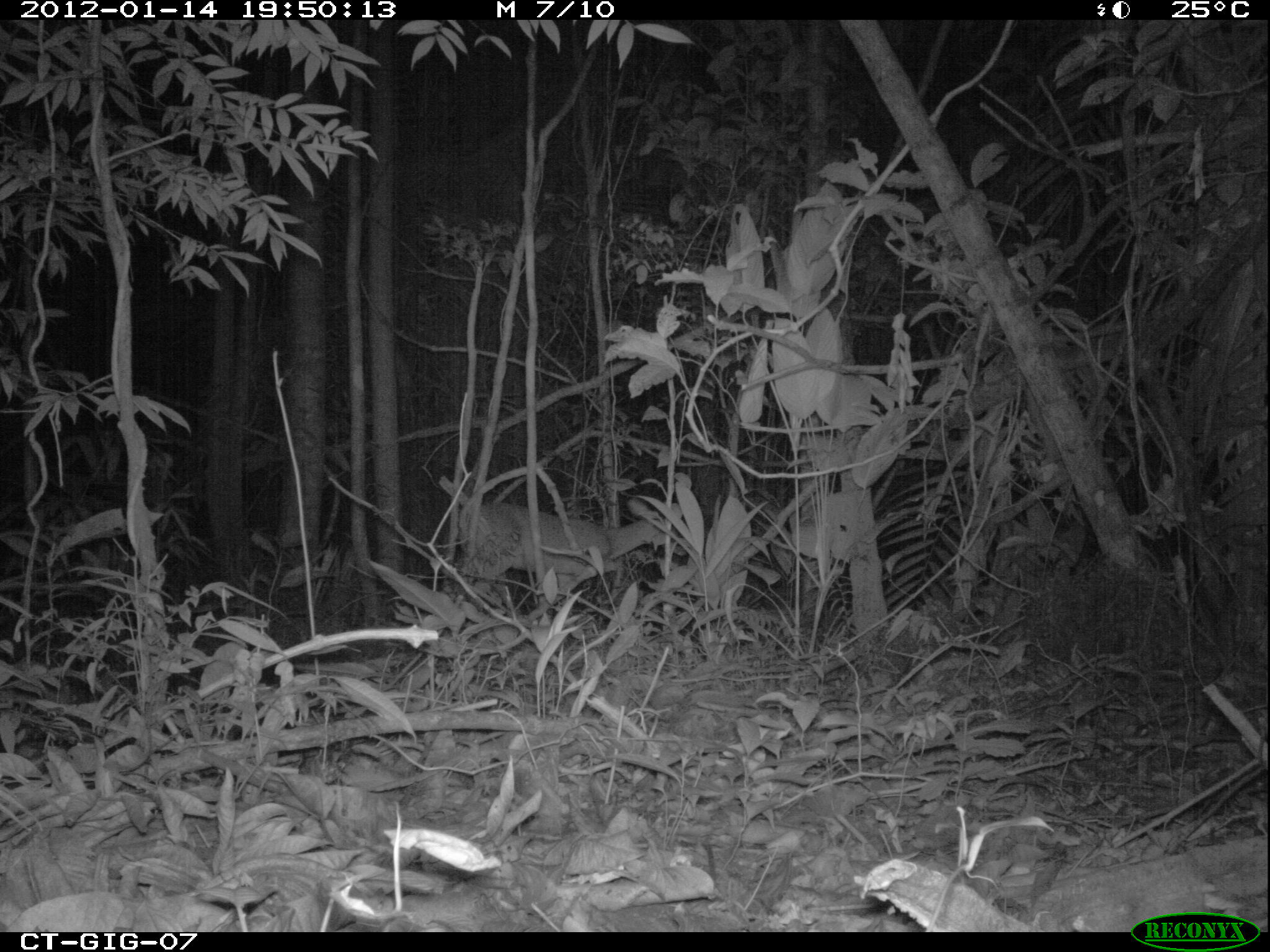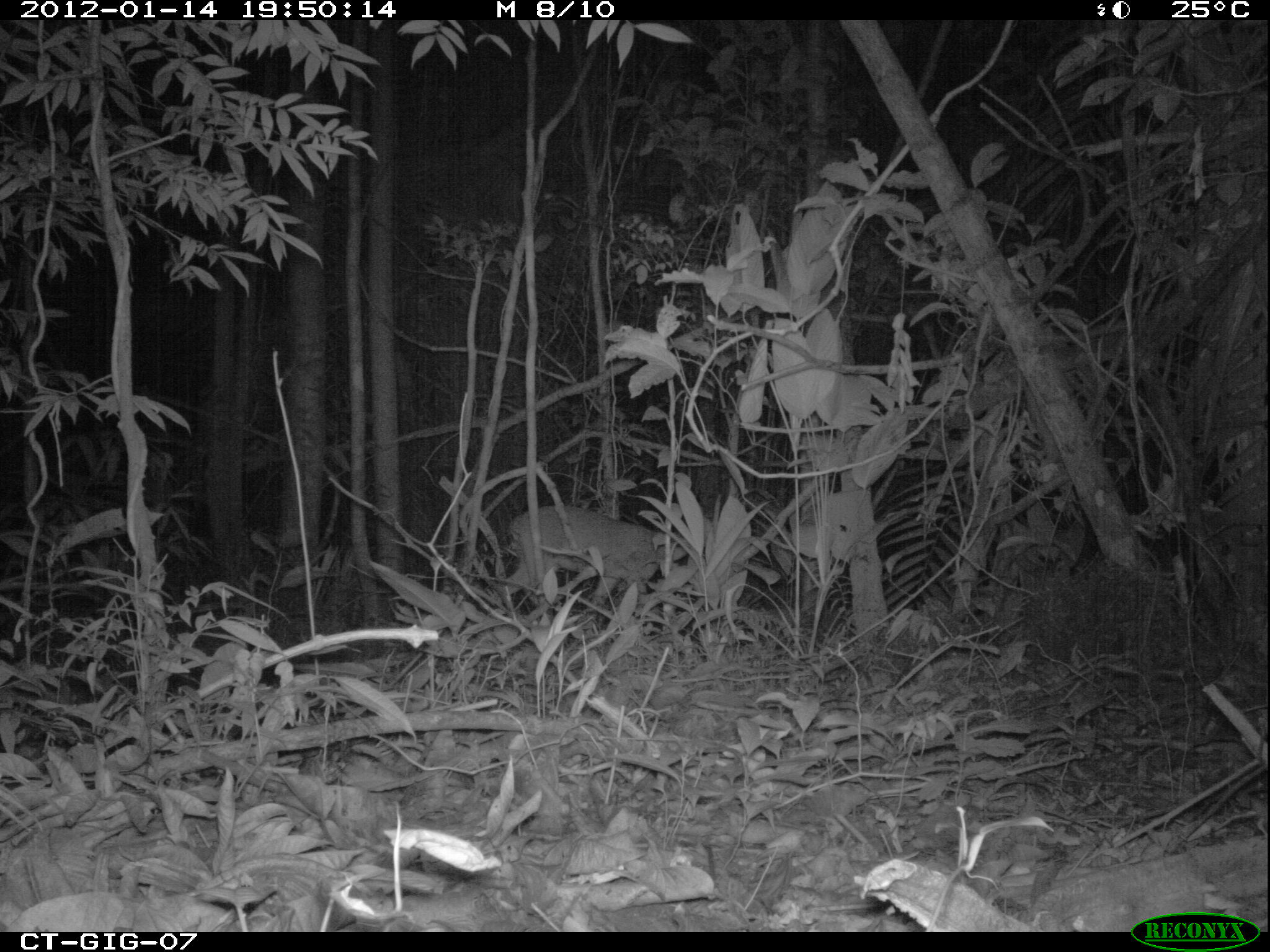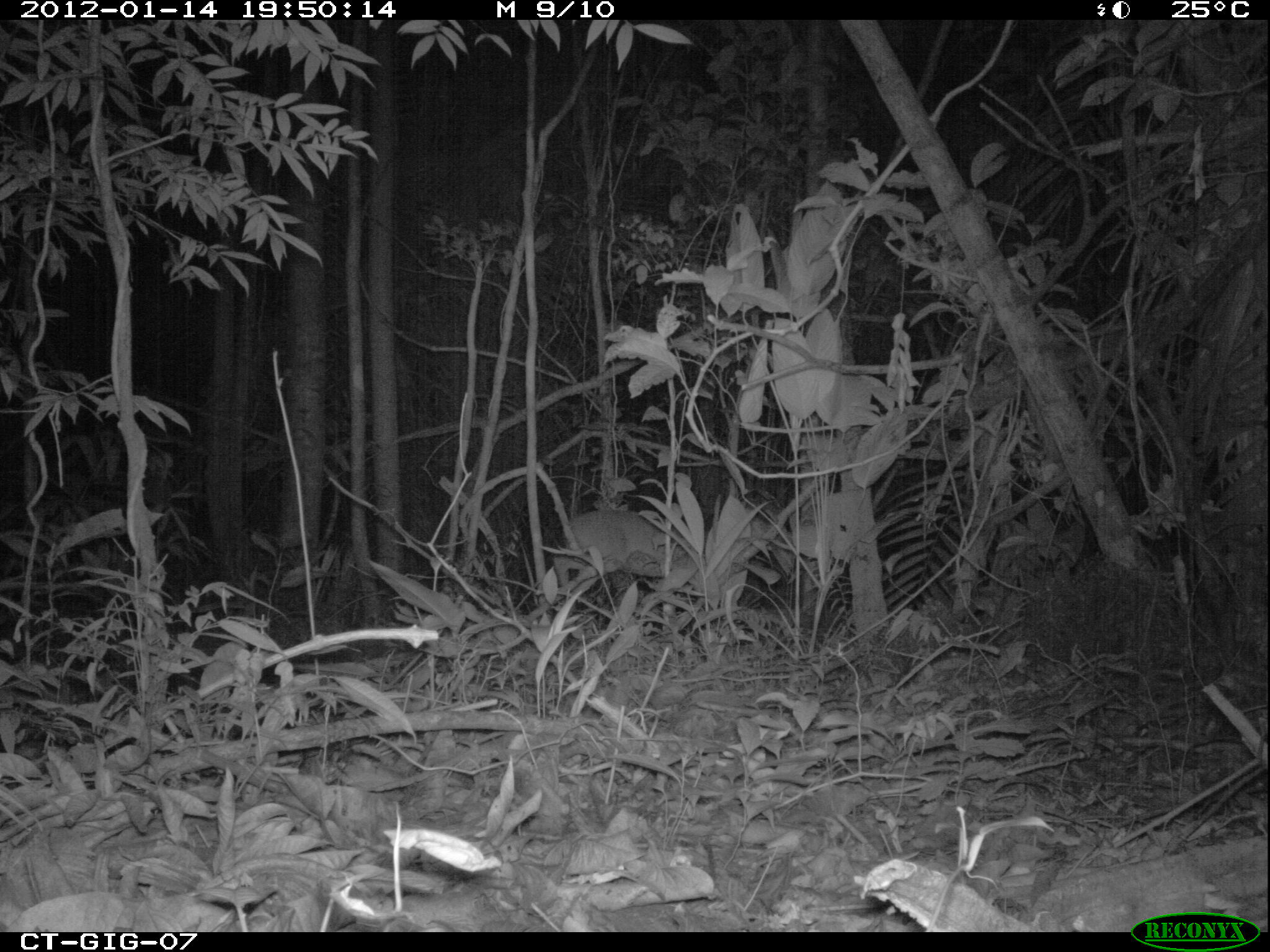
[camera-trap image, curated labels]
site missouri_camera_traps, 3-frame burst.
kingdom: Animalia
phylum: Chordata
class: Mammalia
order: Artiodactyla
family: Cervidae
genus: Odocoileus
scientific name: Odocoileus virginianus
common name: white-tailed deer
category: white tailed deer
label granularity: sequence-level